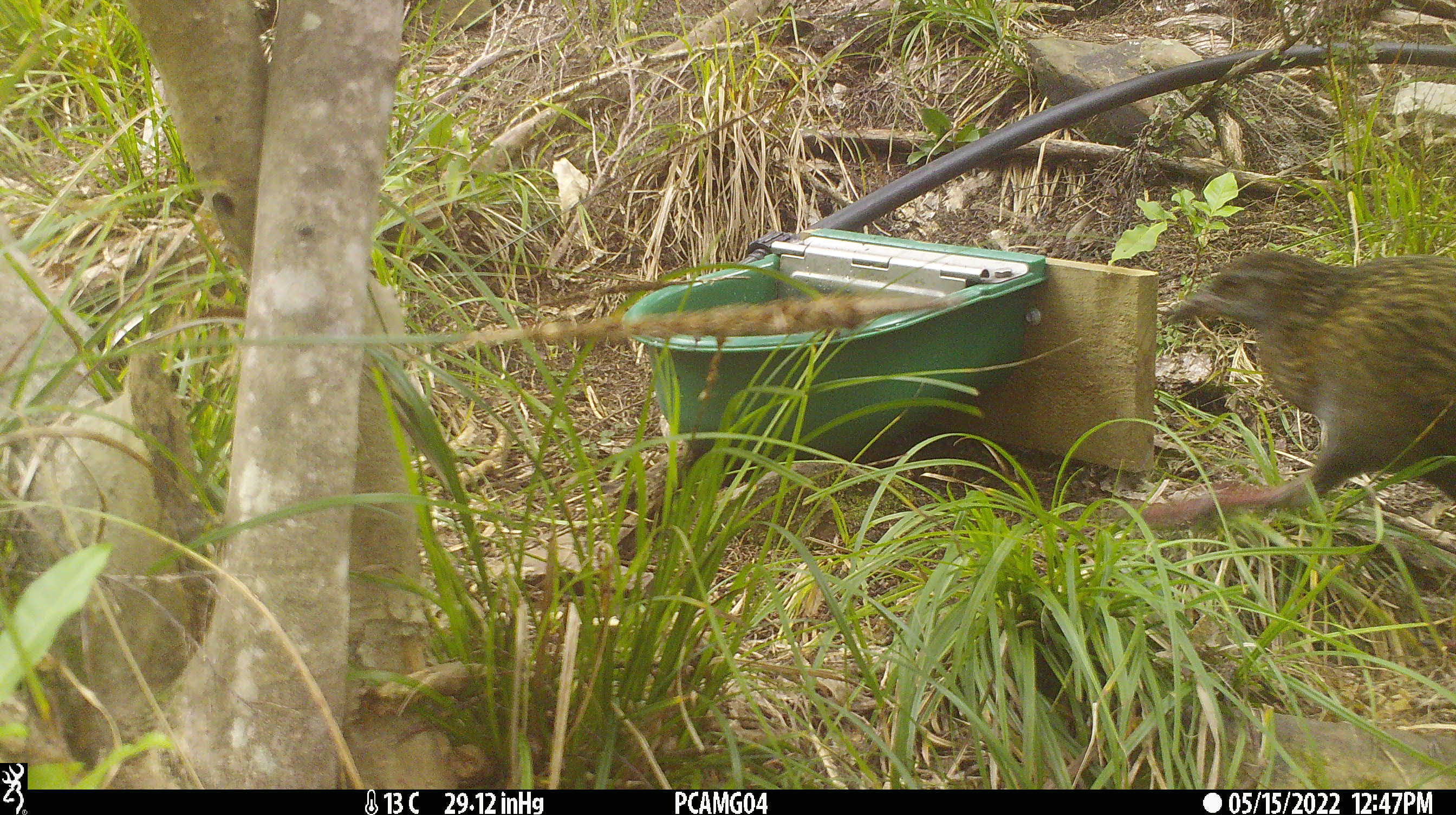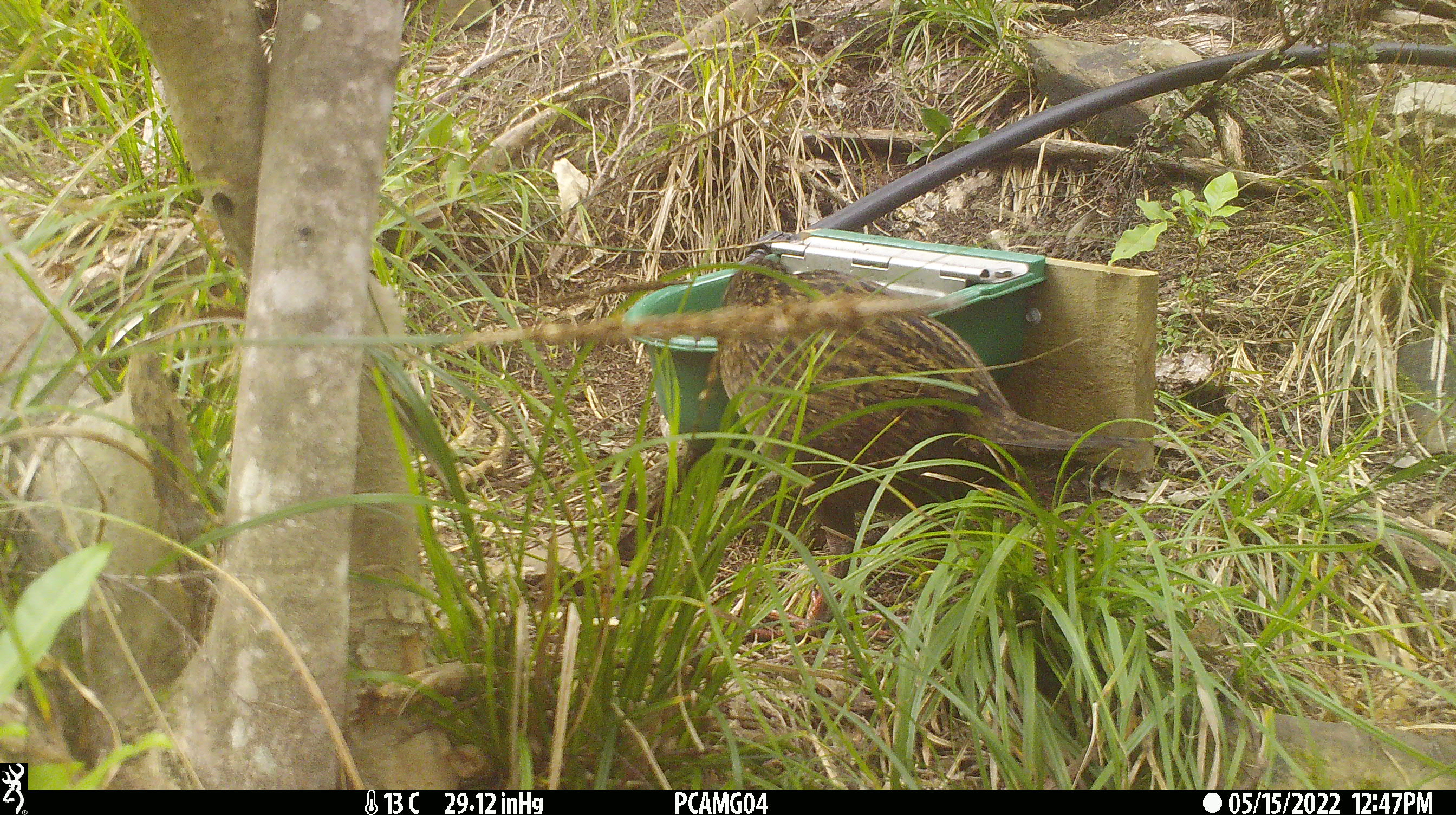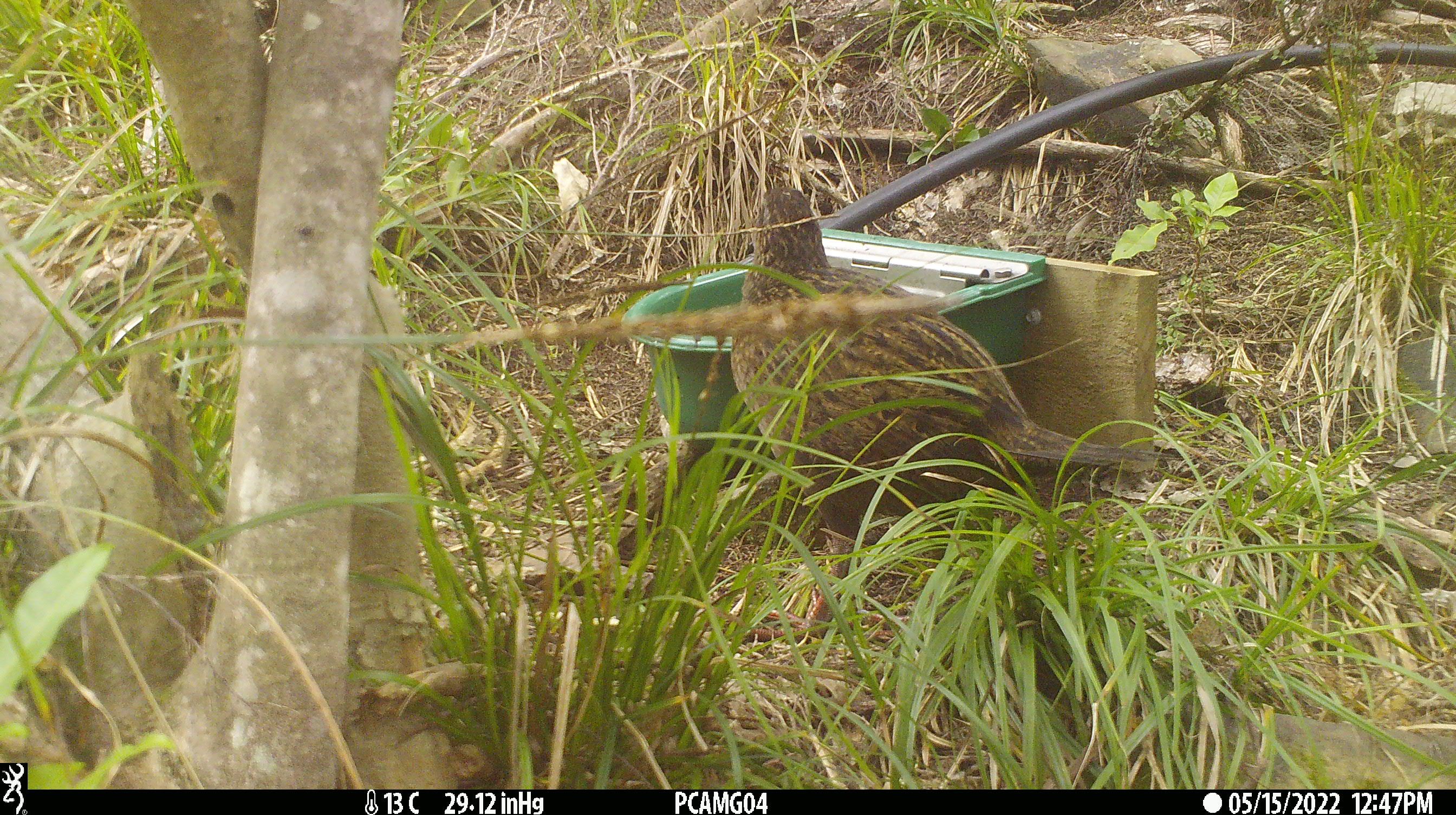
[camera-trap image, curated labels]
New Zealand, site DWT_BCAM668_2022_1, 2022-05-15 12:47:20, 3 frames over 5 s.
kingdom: Animalia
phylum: Chordata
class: Aves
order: Gruiformes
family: Rallidae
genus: Gallirallus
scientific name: Gallirallus australis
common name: weka